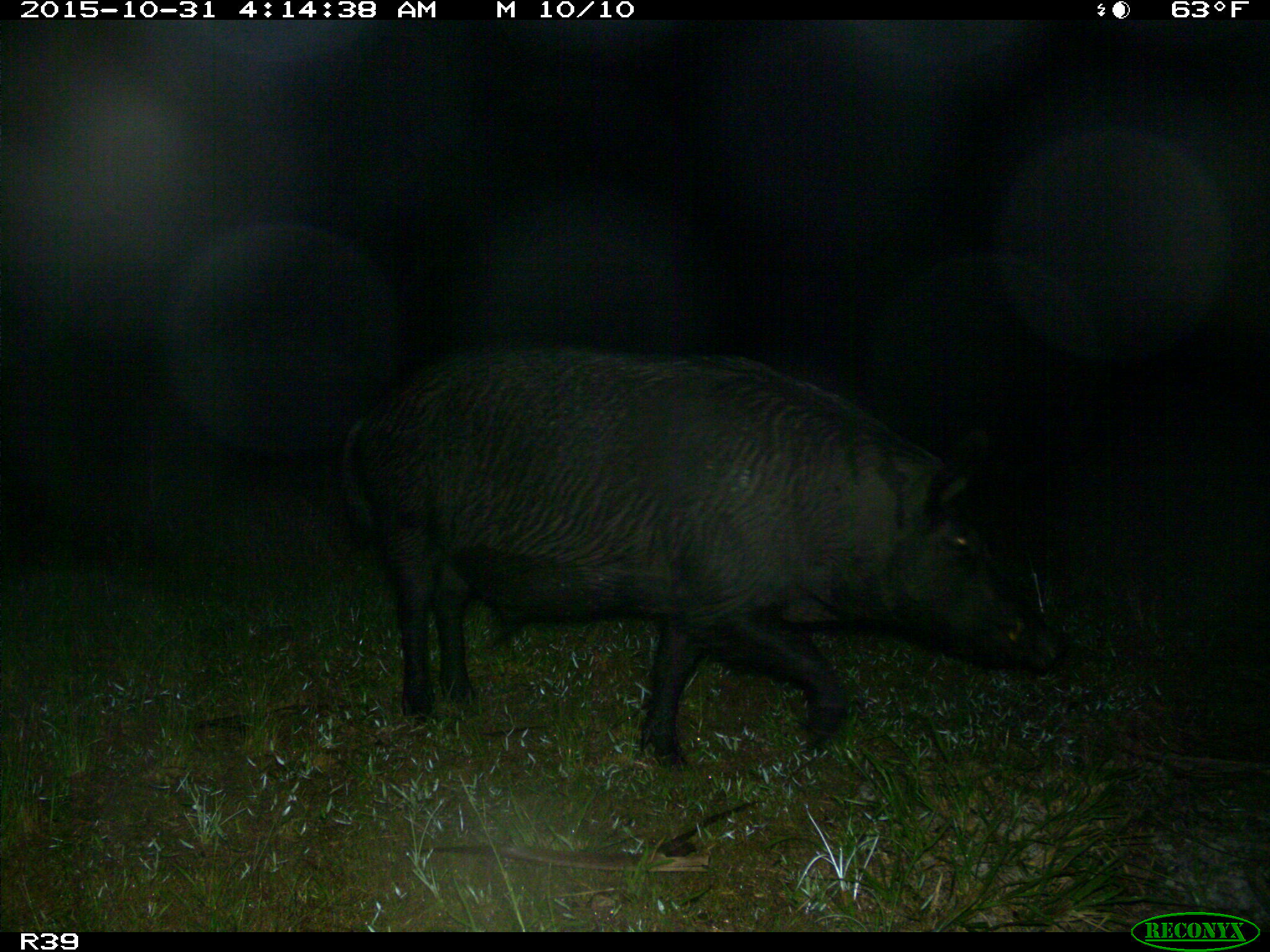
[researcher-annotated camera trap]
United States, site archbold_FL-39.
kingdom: Animalia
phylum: Chordata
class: Mammalia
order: Artiodactyla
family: Suidae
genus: Sus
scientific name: Sus scrofa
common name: wild boar